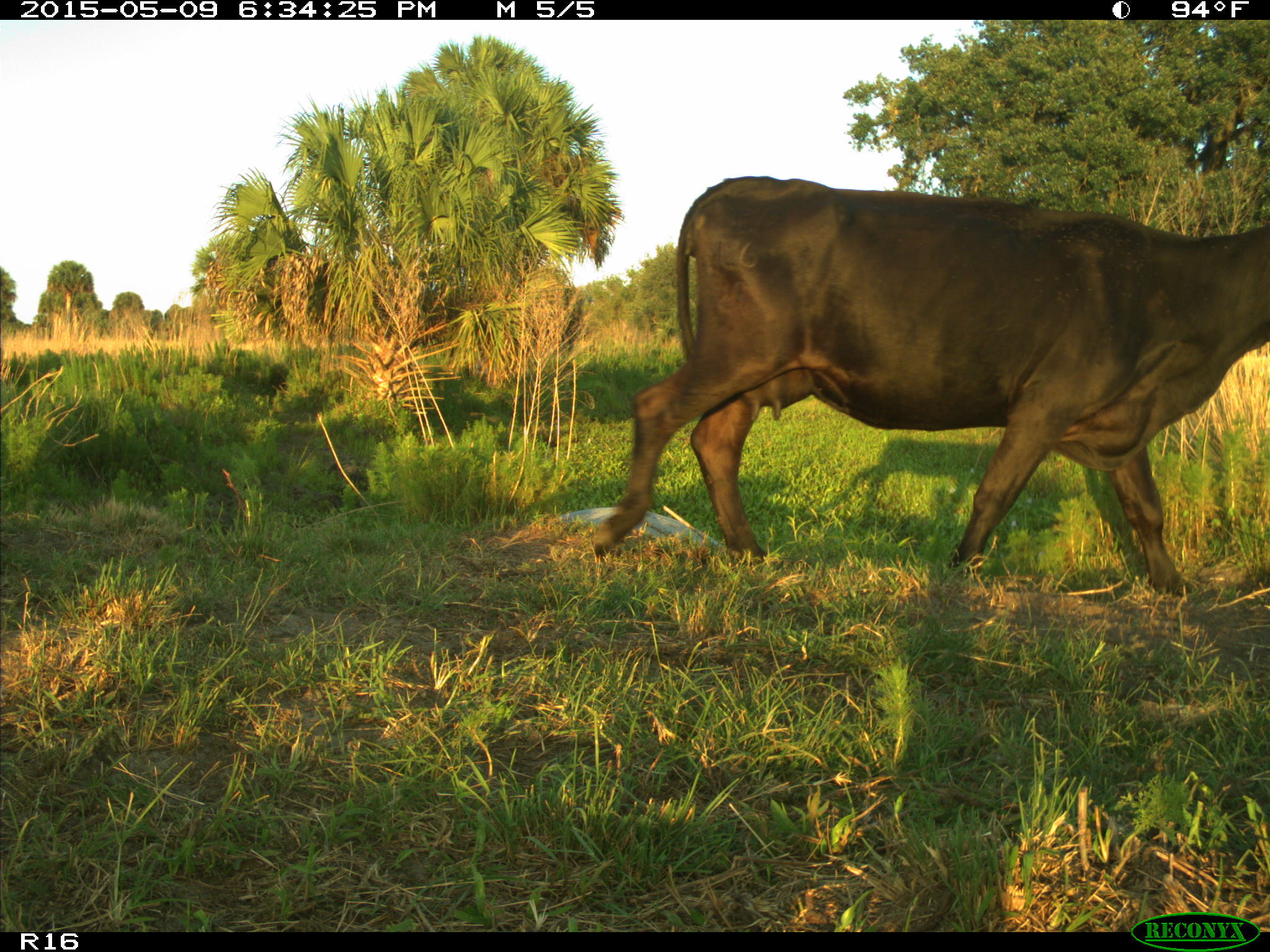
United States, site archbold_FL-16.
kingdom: Animalia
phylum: Chordata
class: Mammalia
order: Artiodactyla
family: Bovidae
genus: Bos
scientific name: Bos taurus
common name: domestic cow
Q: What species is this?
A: Bos taurus (domestic cow).